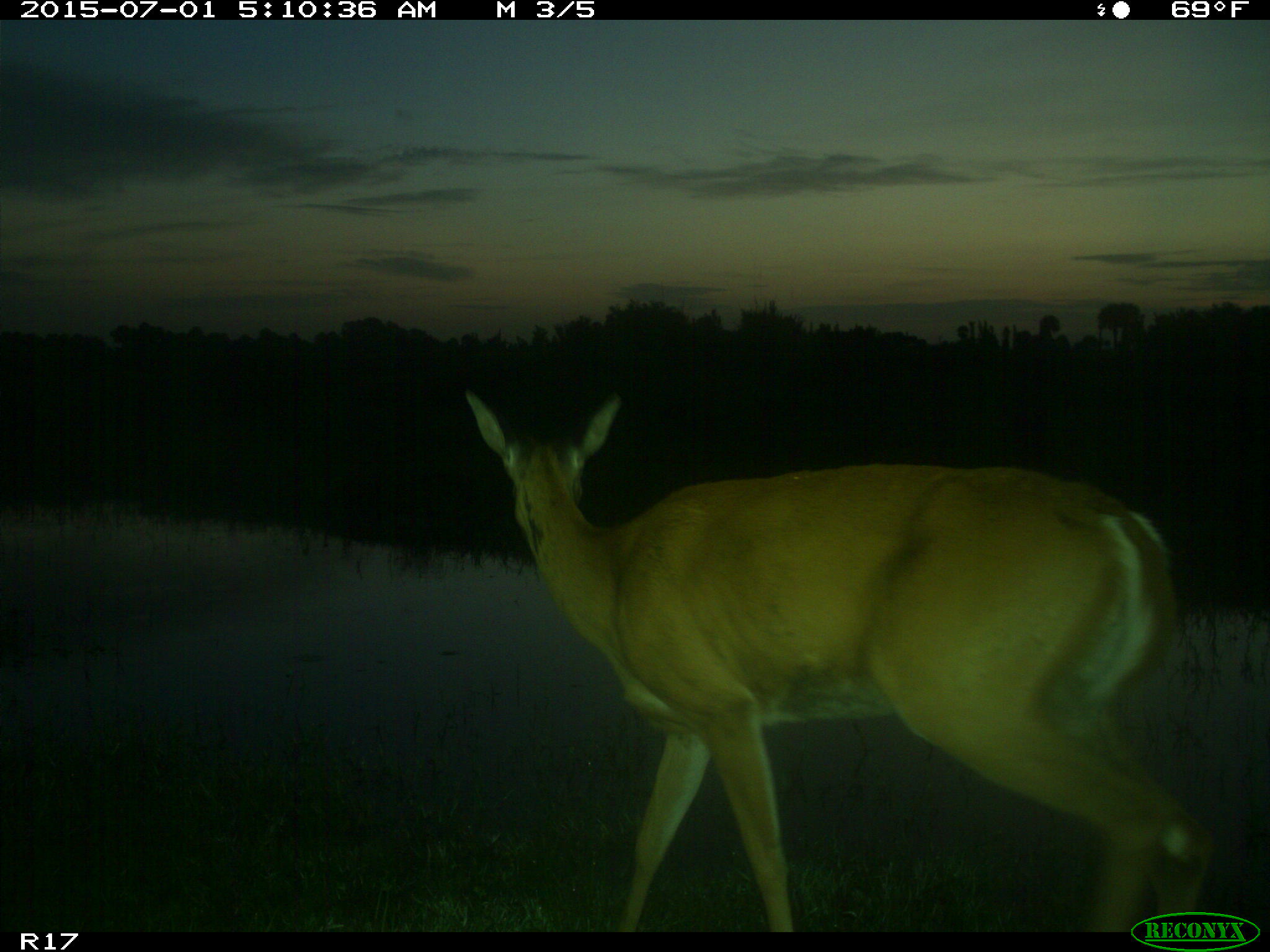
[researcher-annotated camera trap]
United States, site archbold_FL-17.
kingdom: Animalia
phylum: Chordata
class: Mammalia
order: Artiodactyla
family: Cervidae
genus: Odocoileus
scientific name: Odocoileus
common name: deer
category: unidentified deer